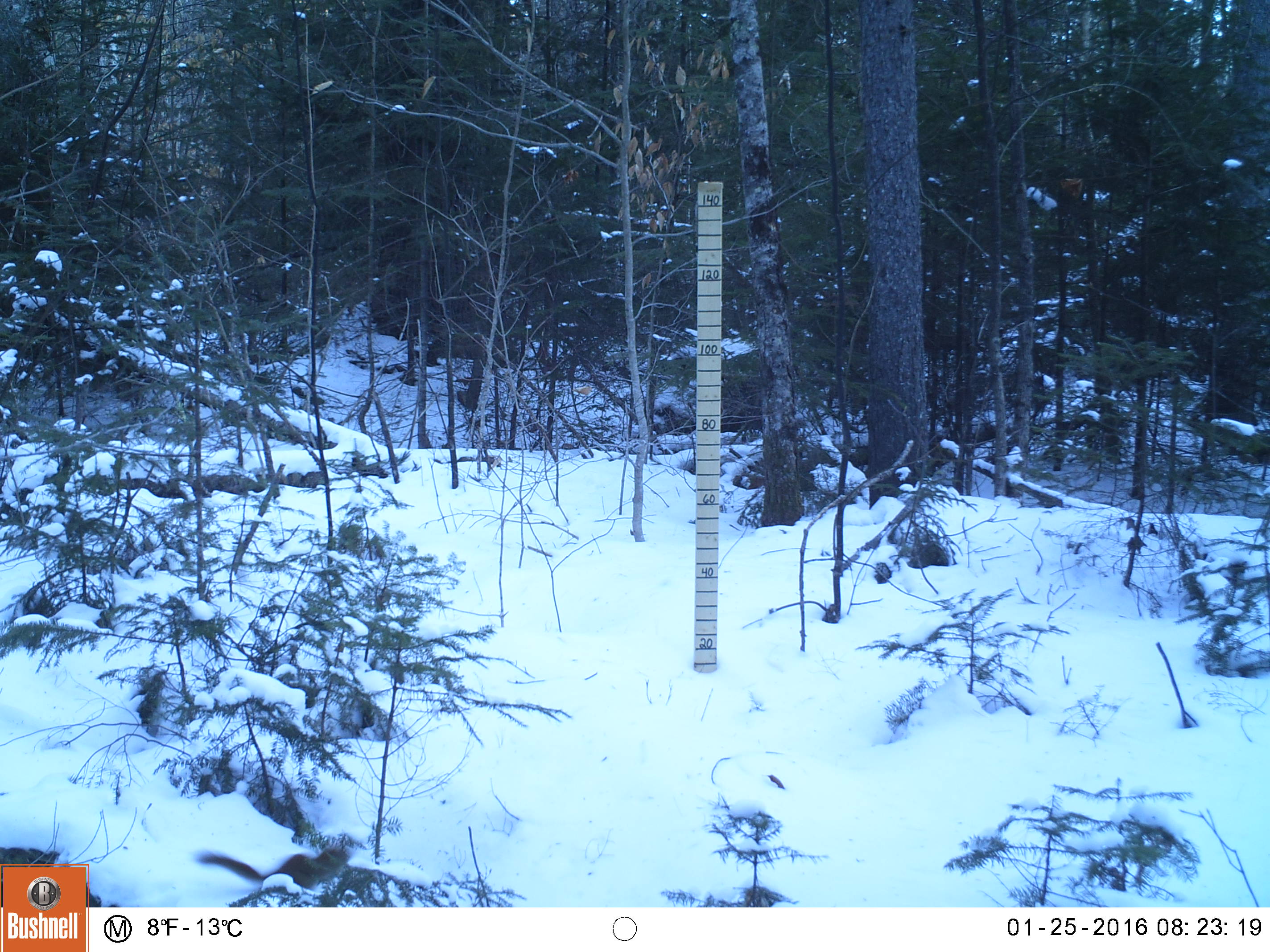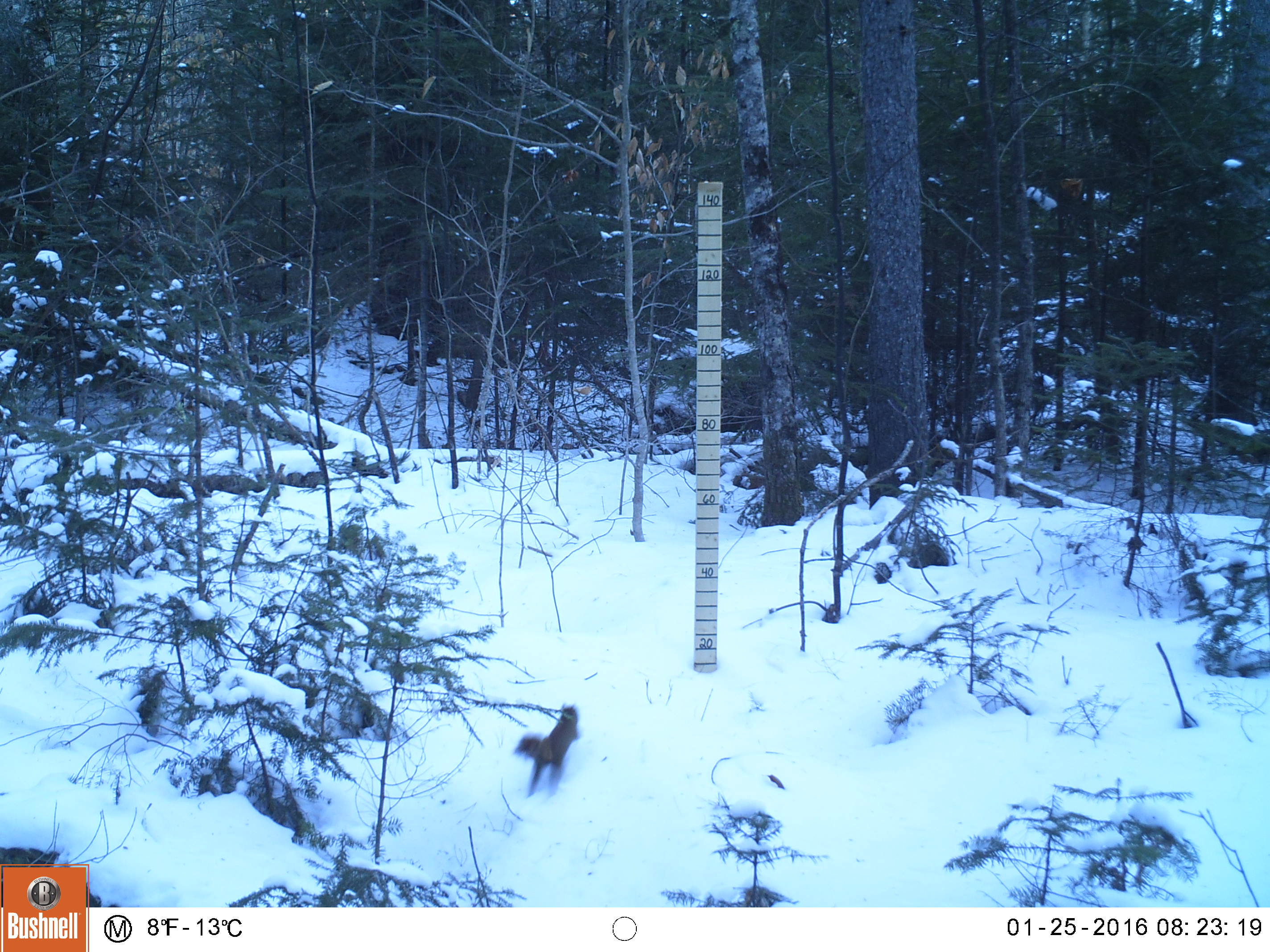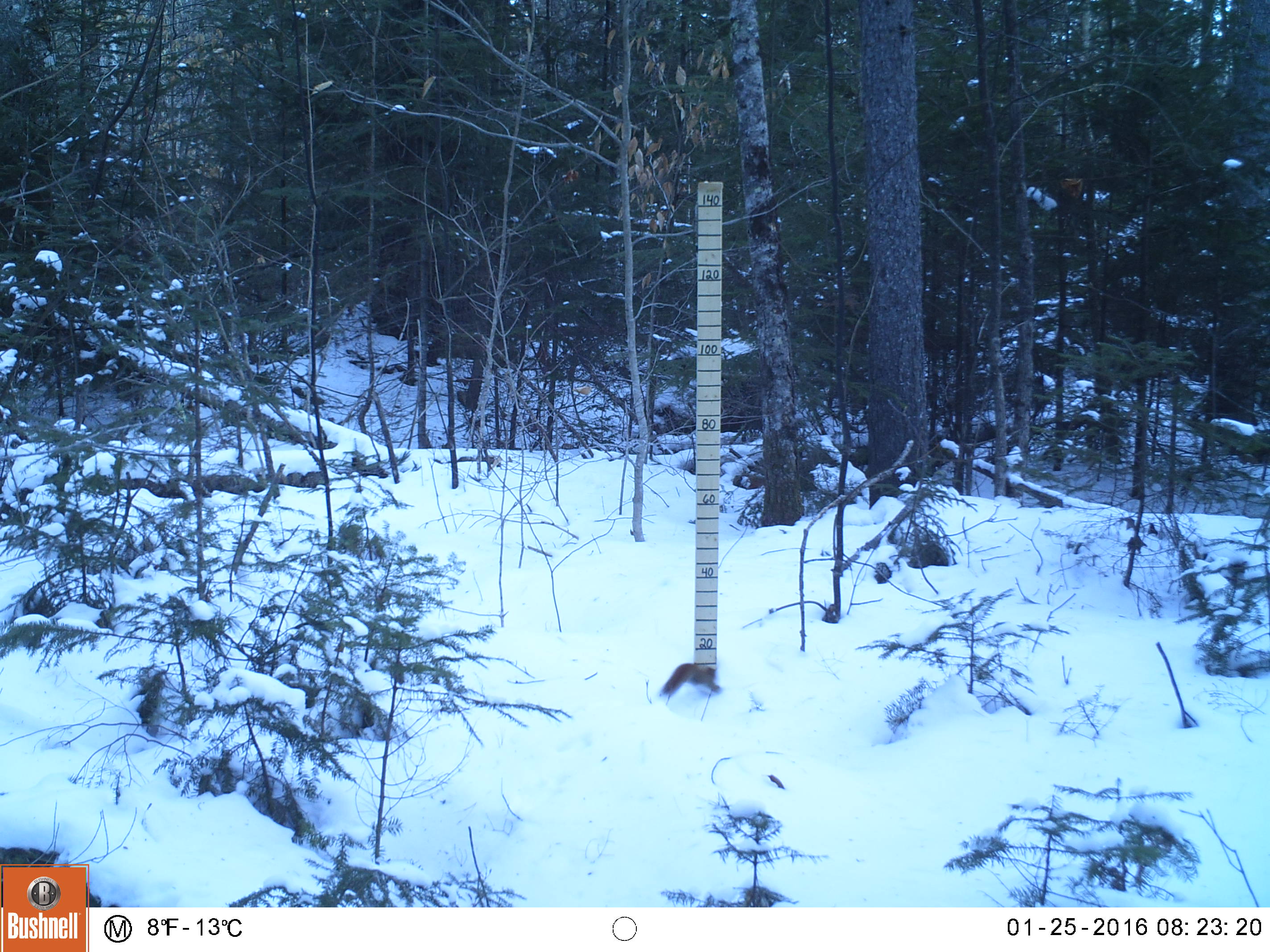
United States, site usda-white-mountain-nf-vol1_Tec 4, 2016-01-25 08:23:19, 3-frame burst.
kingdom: Animalia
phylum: Chordata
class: Mammalia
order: Rodentia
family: Sciuridae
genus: Tamiasciurus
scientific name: Tamiasciurus hudsonicus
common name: red squirrel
Red squirrel (Tamiasciurus hudsonicus).